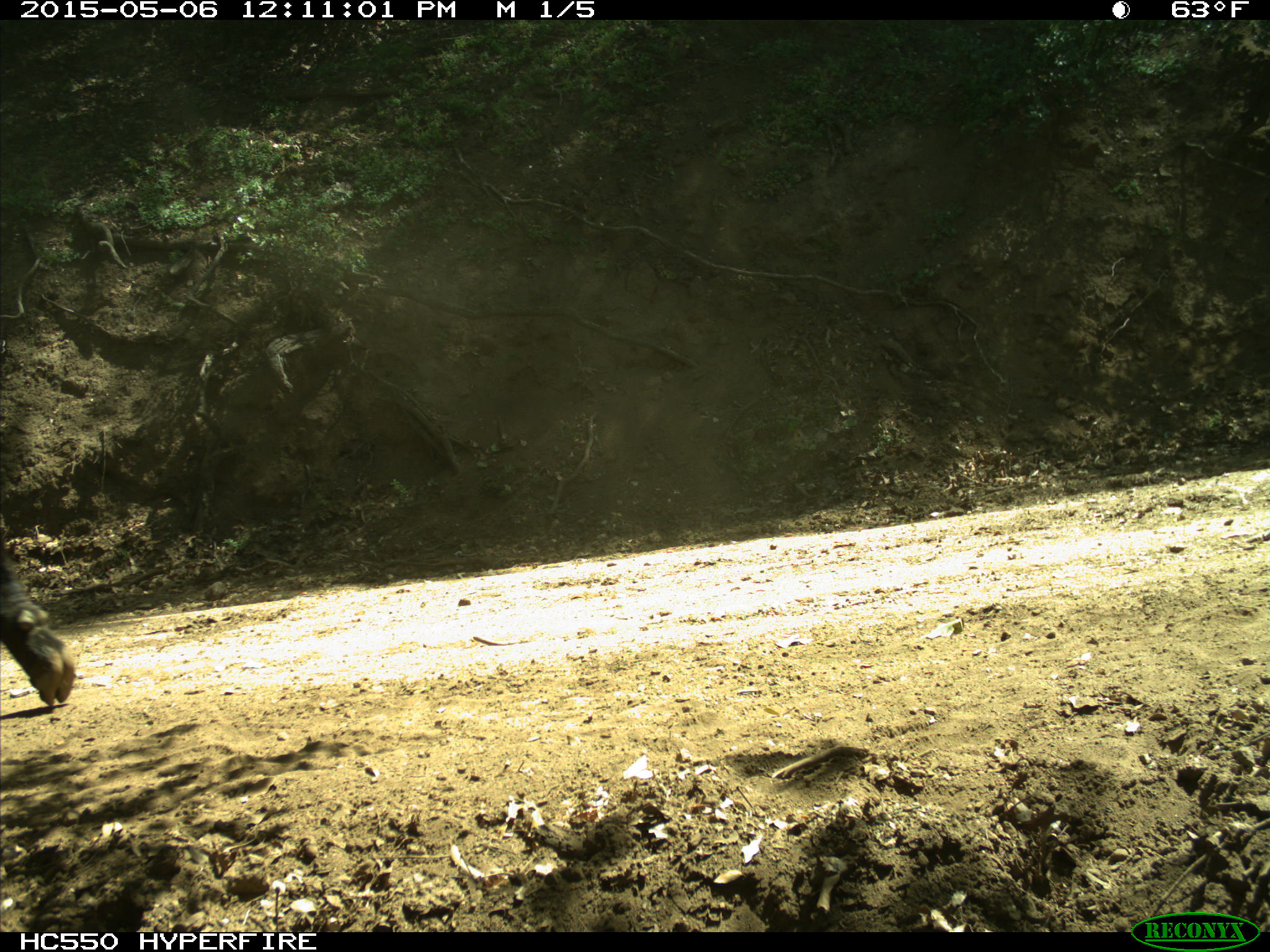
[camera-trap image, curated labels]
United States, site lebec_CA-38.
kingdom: Animalia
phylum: Chordata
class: Mammalia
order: Artiodactyla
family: Bovidae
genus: Bos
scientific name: Bos taurus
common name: domestic cow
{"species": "Bos taurus (domestic cow)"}